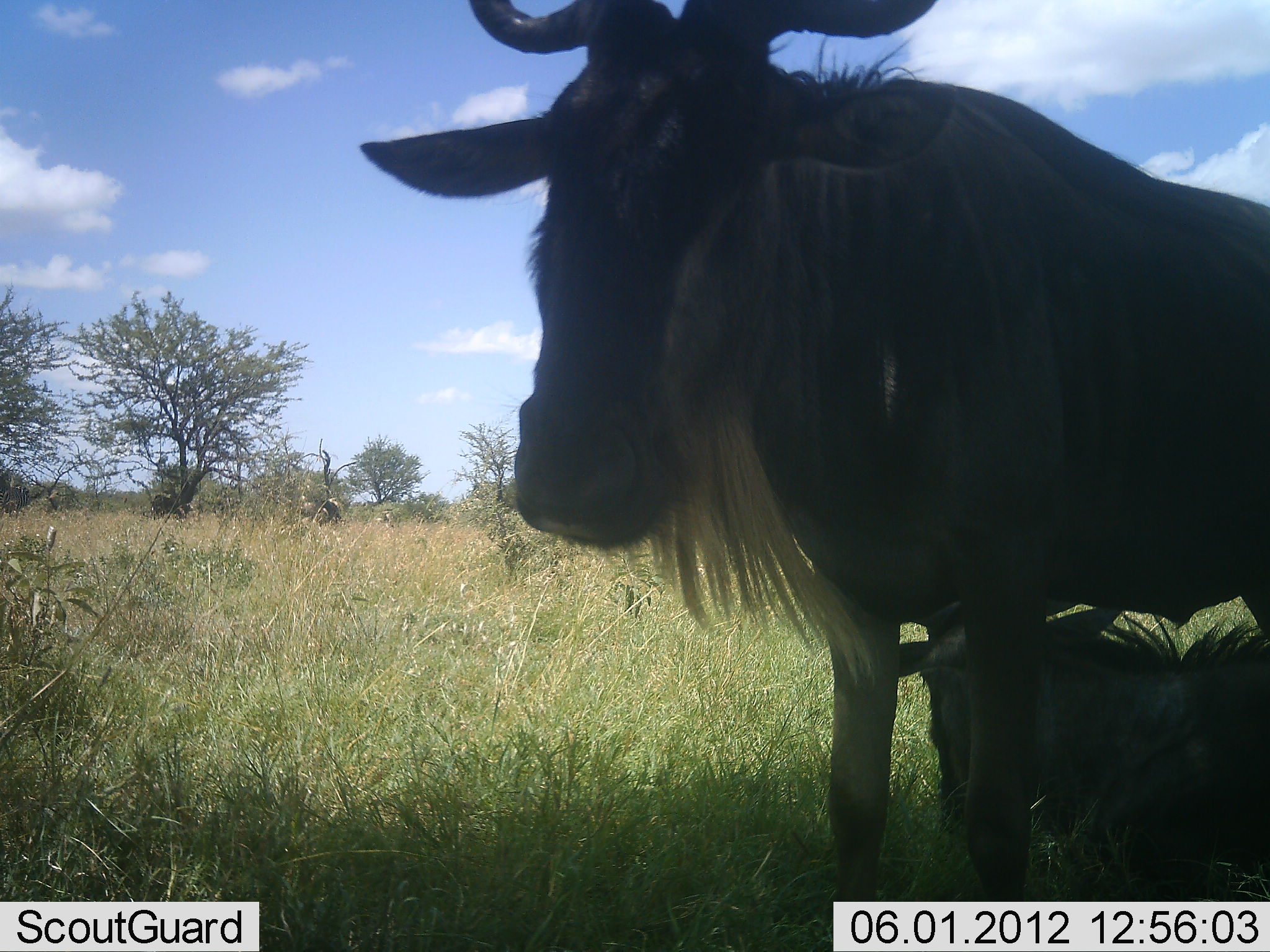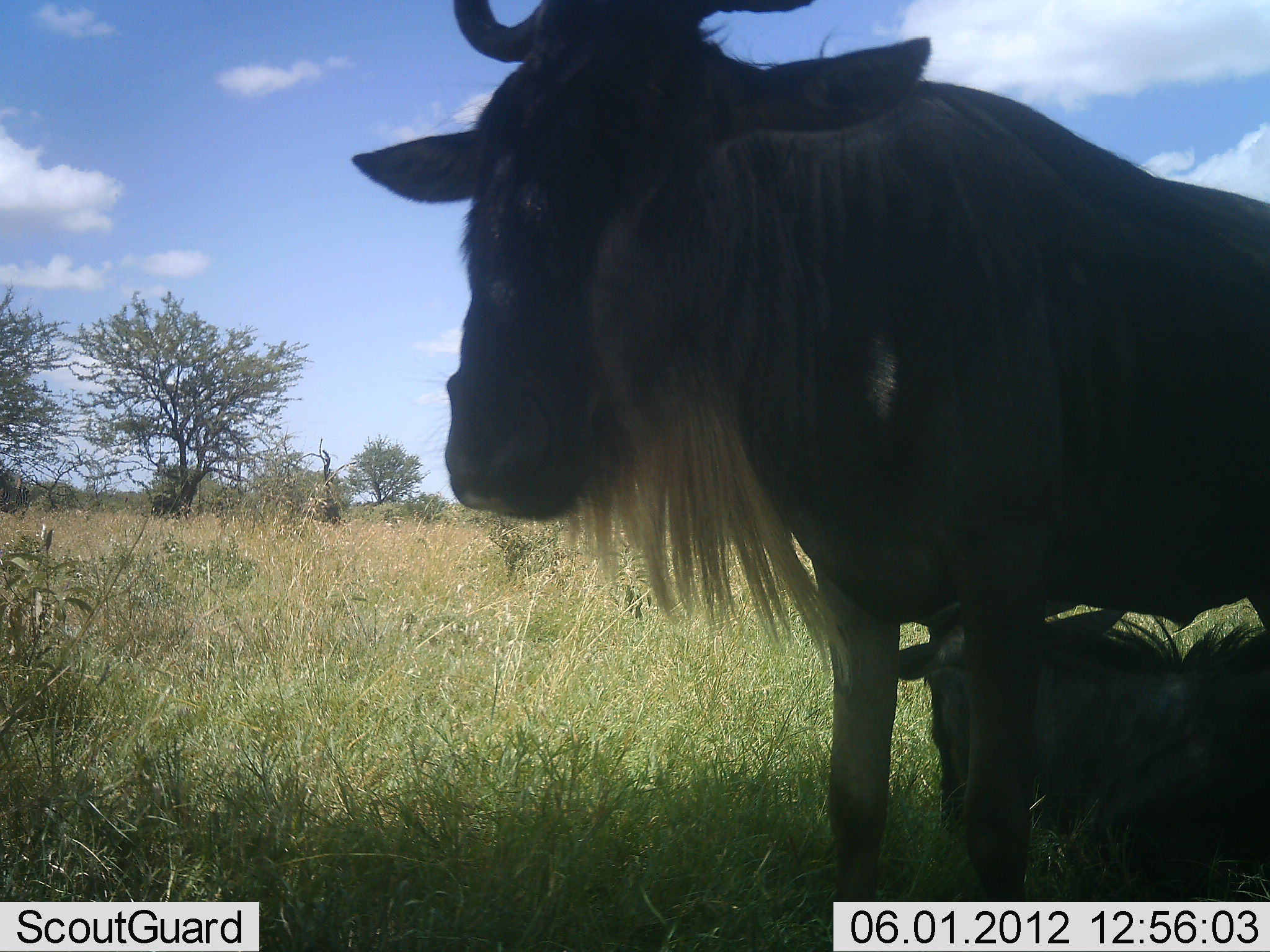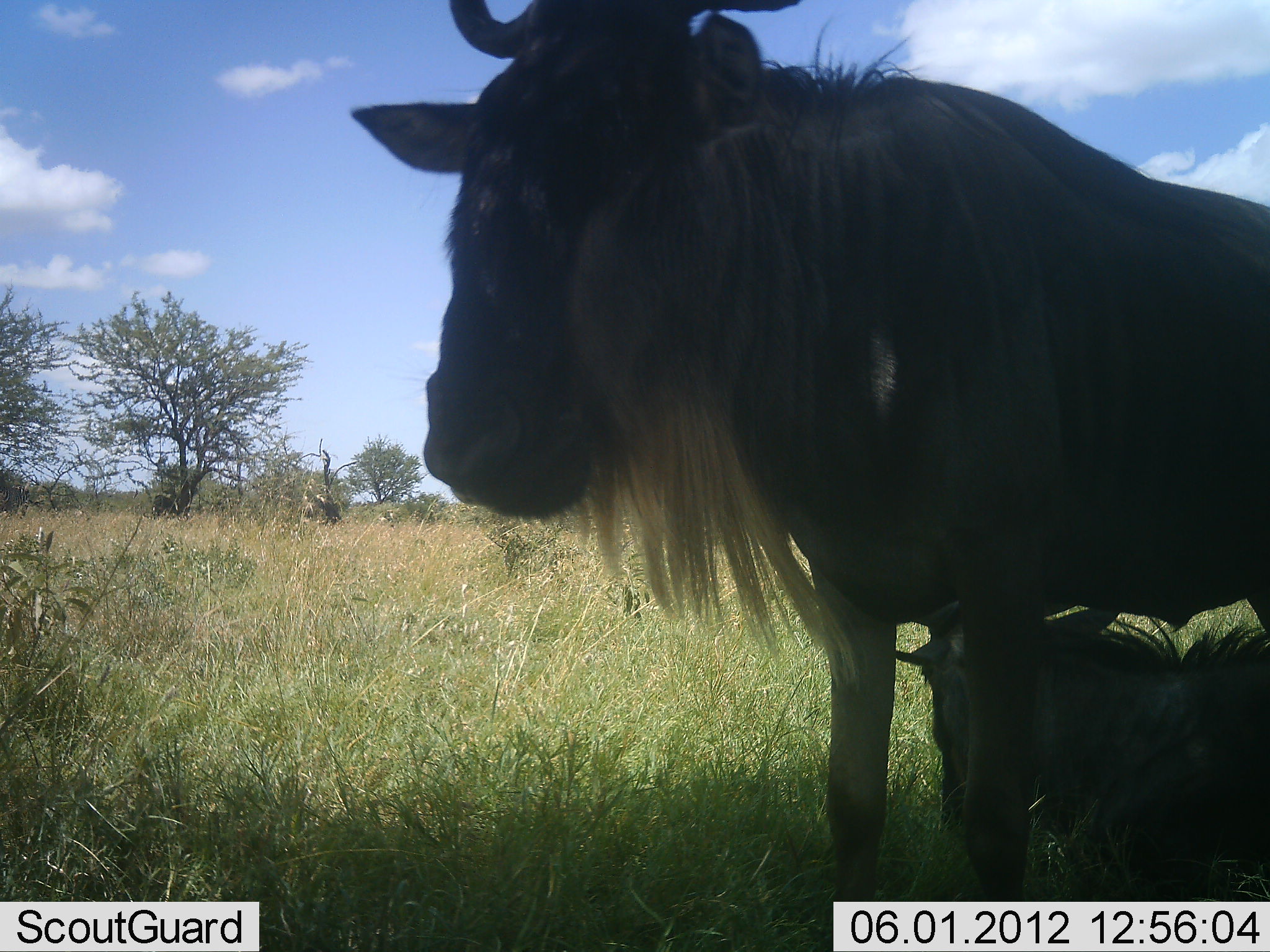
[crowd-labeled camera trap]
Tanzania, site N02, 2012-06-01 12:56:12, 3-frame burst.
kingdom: Animalia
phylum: Chordata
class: Mammalia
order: Artiodactyla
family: Bovidae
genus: Connochaetes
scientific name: Connochaetes taurinus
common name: blue wildebeest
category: wildebeest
Wildebeest (blue wildebeest) (Connochaetes taurinus), count 2. Behavior (volunteer vote fractions): standing 90%, resting 100%, moving 0%, interacting 0%. Young present (vote fraction): 10%. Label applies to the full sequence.